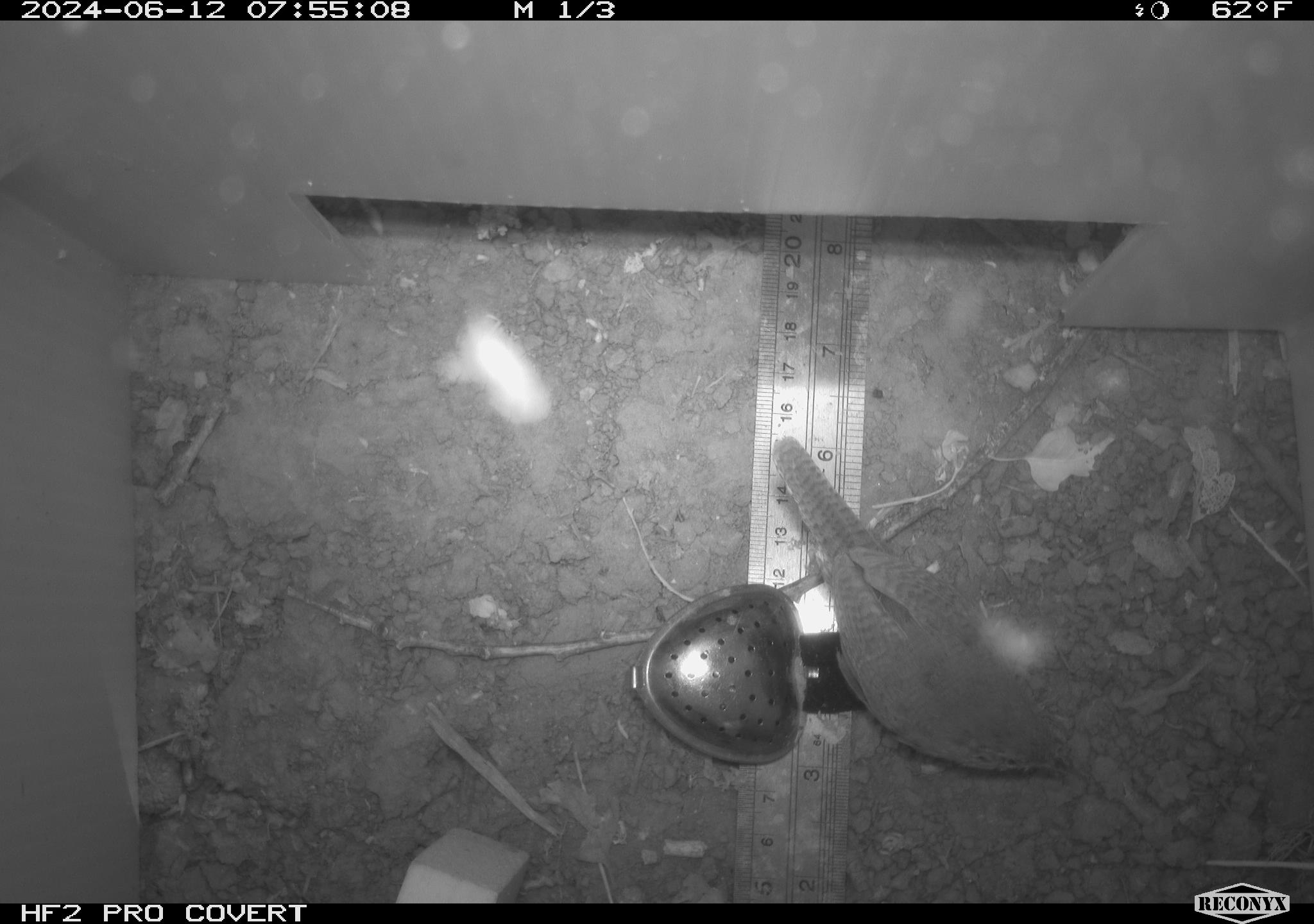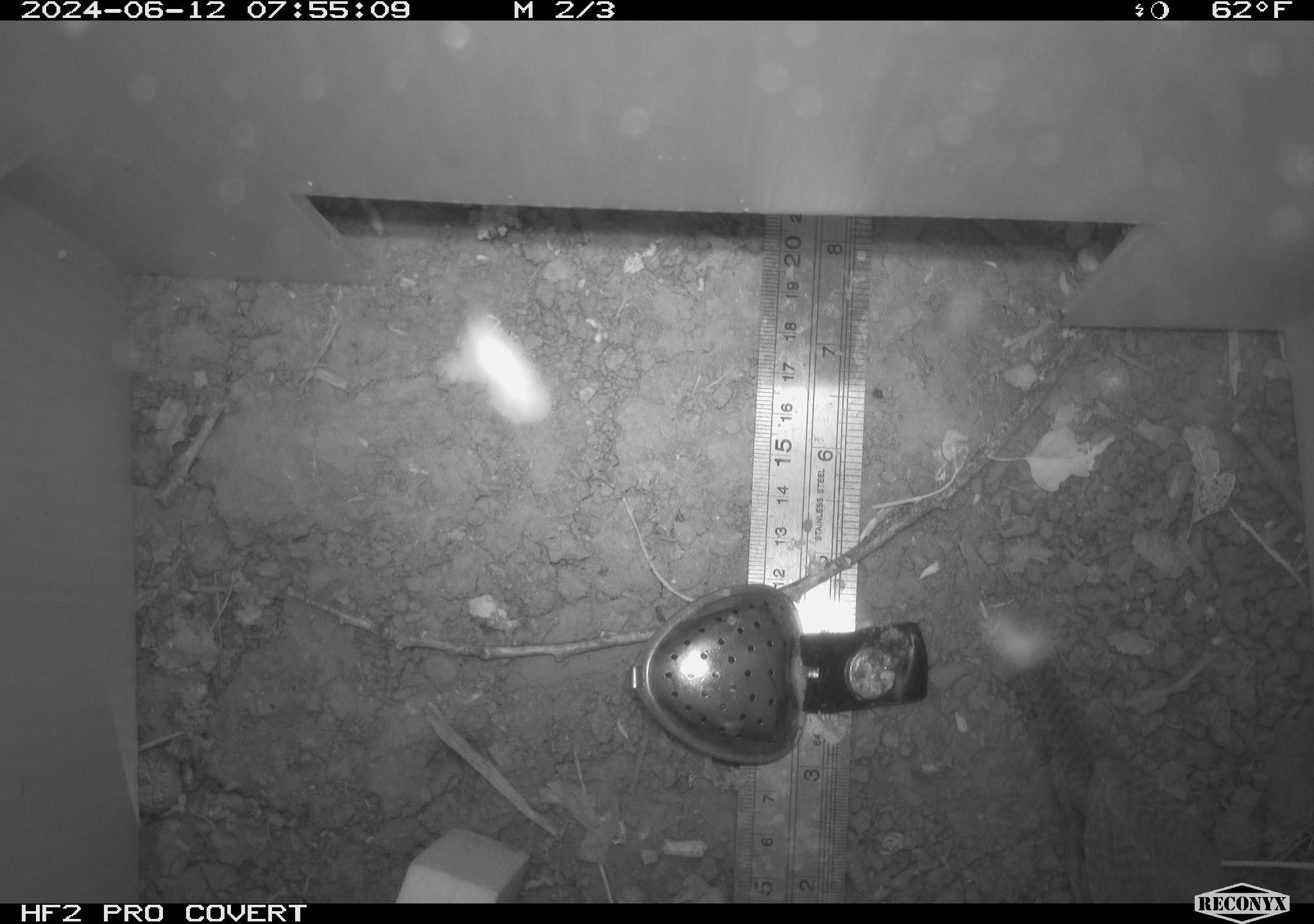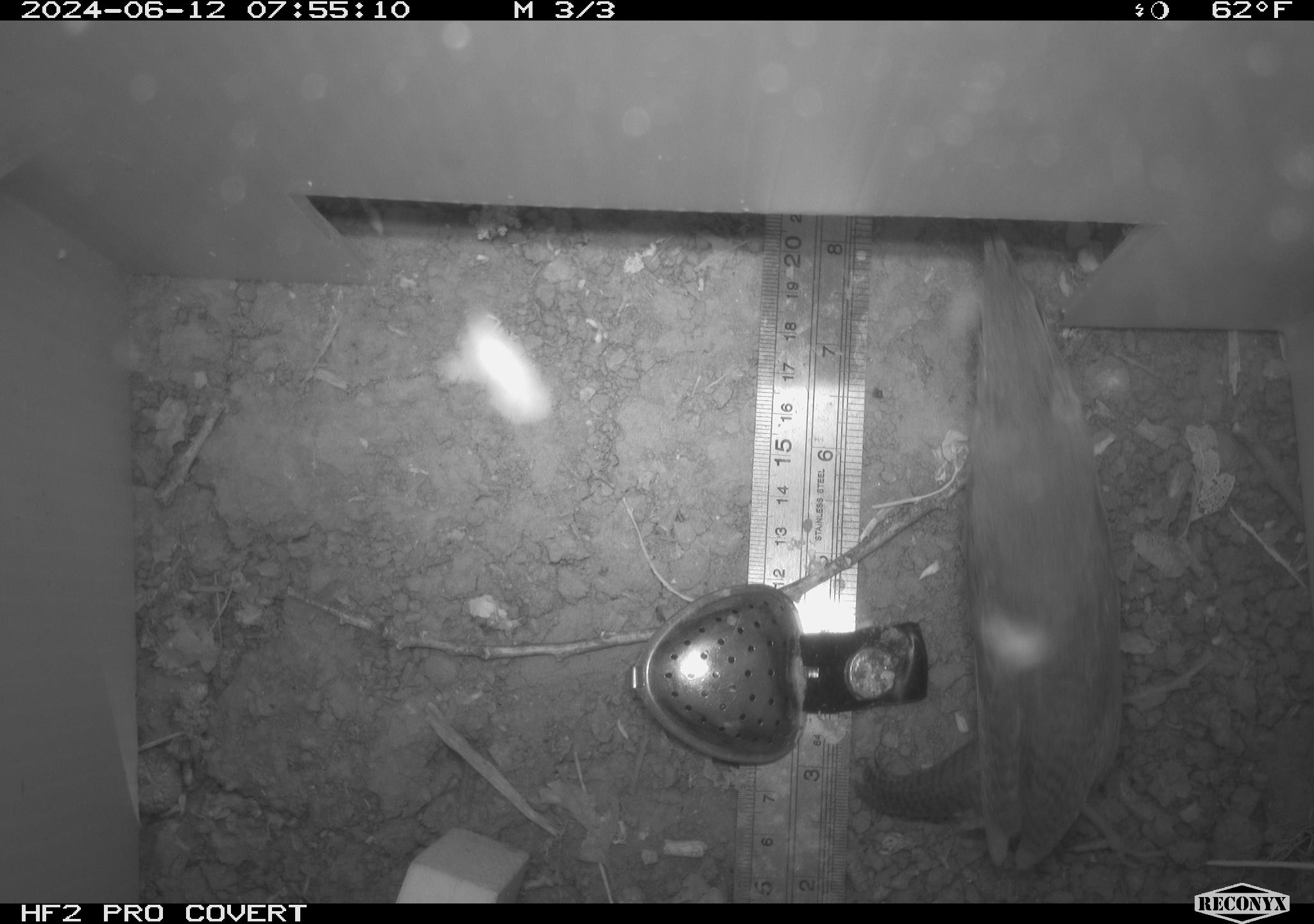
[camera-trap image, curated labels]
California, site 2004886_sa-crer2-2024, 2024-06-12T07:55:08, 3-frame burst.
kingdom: Animalia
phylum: Chordata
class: Aves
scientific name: Aves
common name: bird